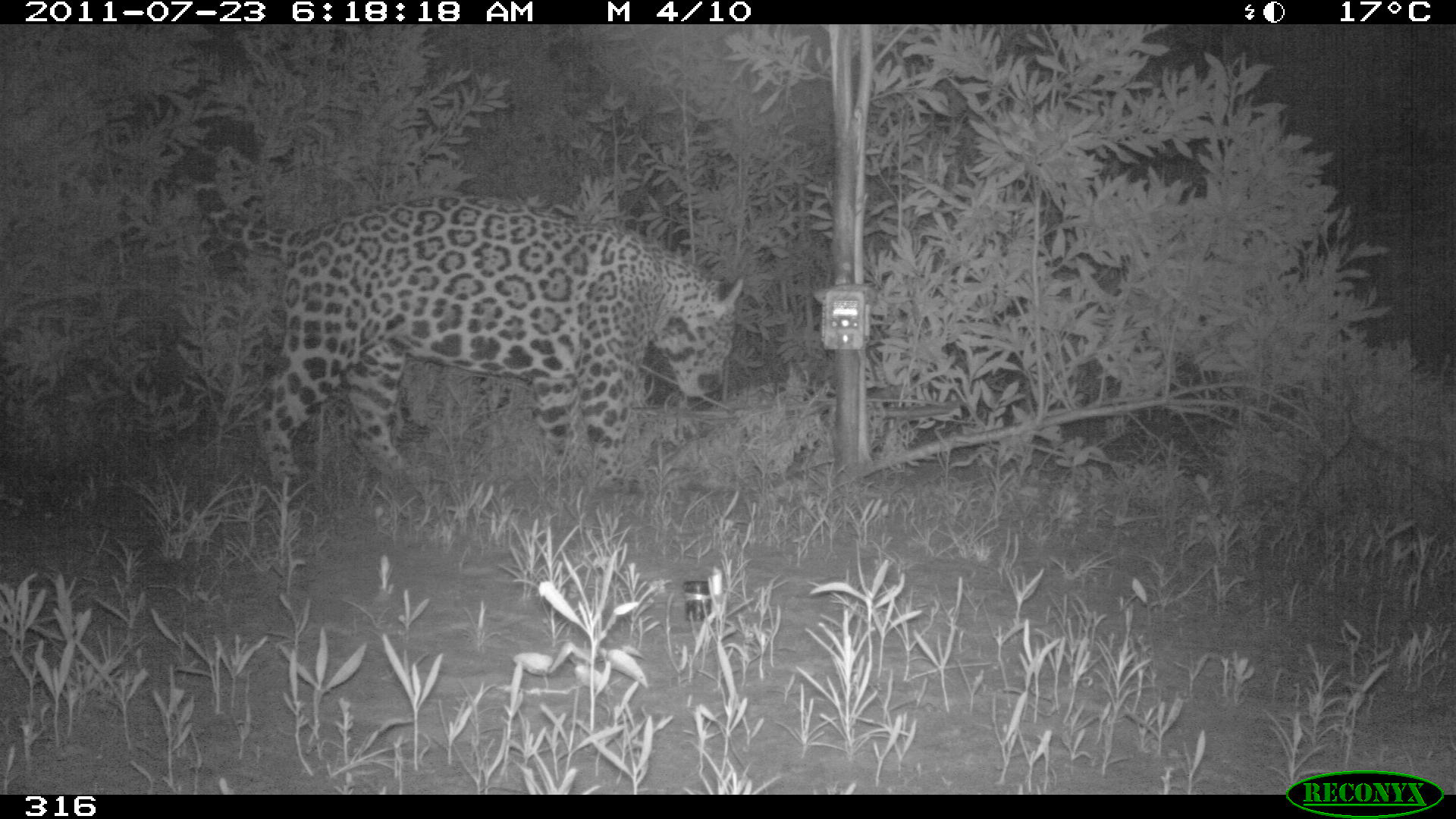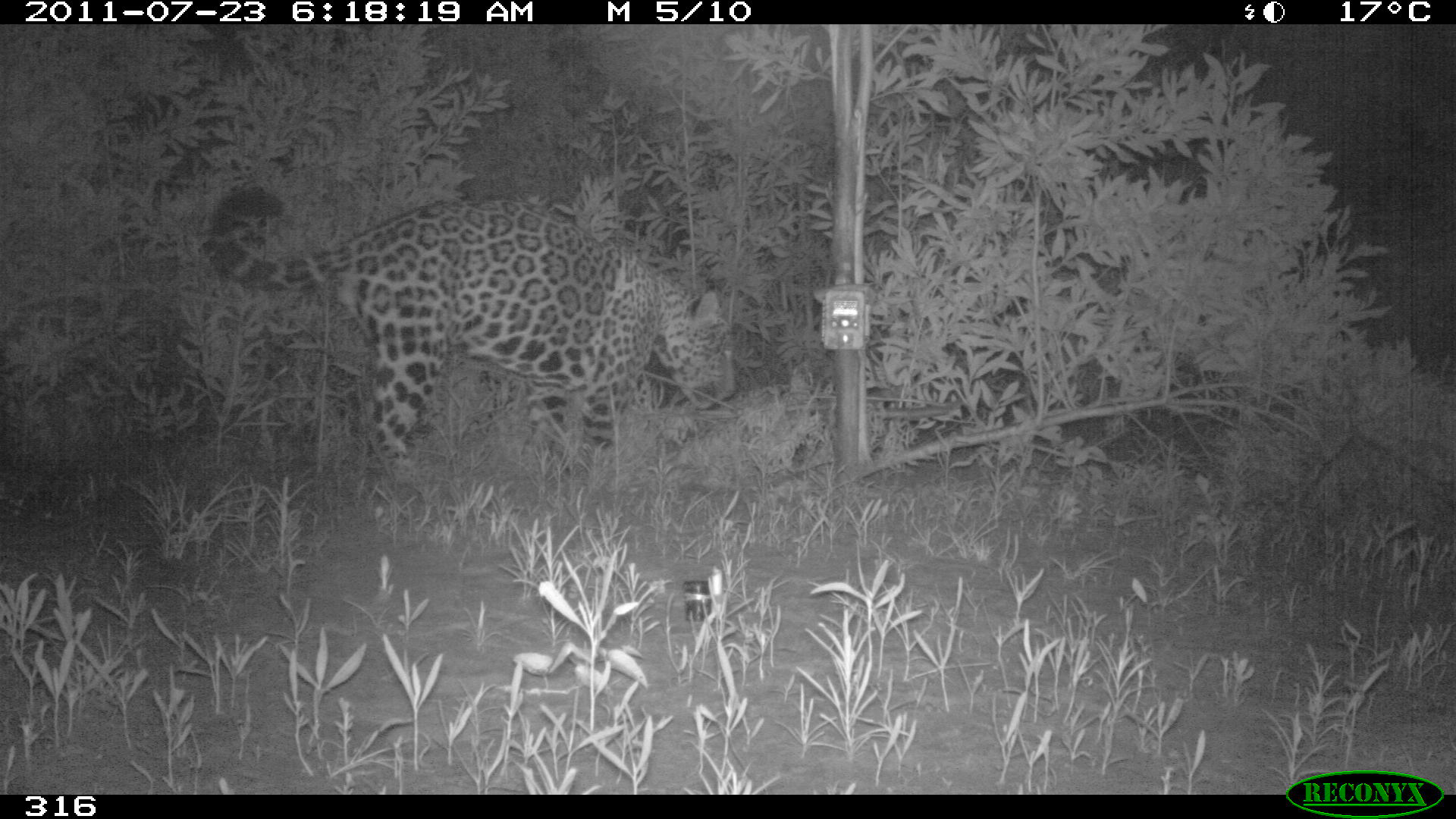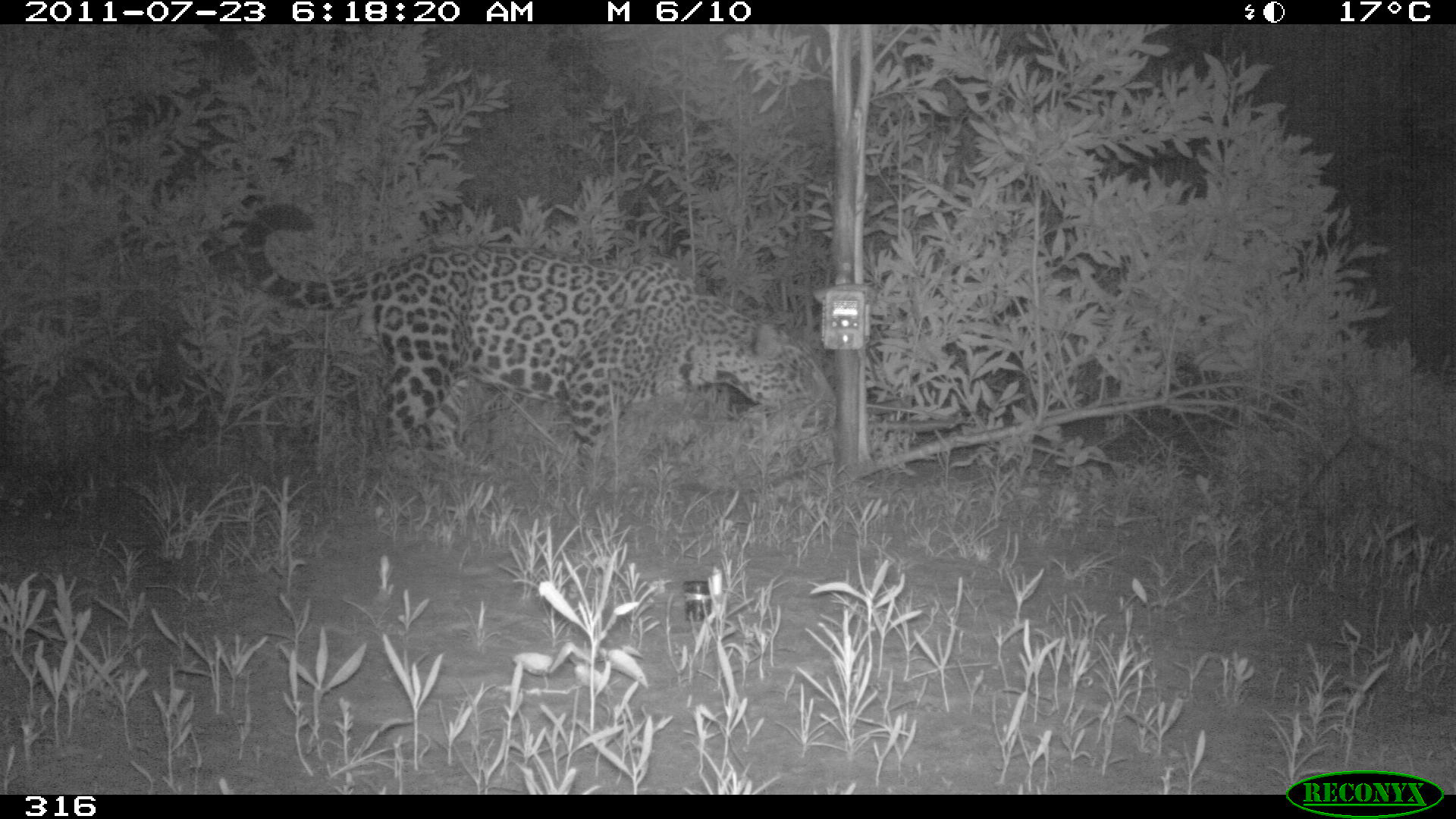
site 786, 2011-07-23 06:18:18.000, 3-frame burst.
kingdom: Animalia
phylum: Chordata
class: Mammalia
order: Carnivora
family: Felidae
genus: Panthera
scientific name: Panthera onca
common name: jaguar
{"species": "Panthera onca (jaguar)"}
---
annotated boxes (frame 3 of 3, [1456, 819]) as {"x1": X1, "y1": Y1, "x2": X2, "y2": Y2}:
panthera onca: {"x1": 235, "y1": 197, "x2": 839, "y2": 484}